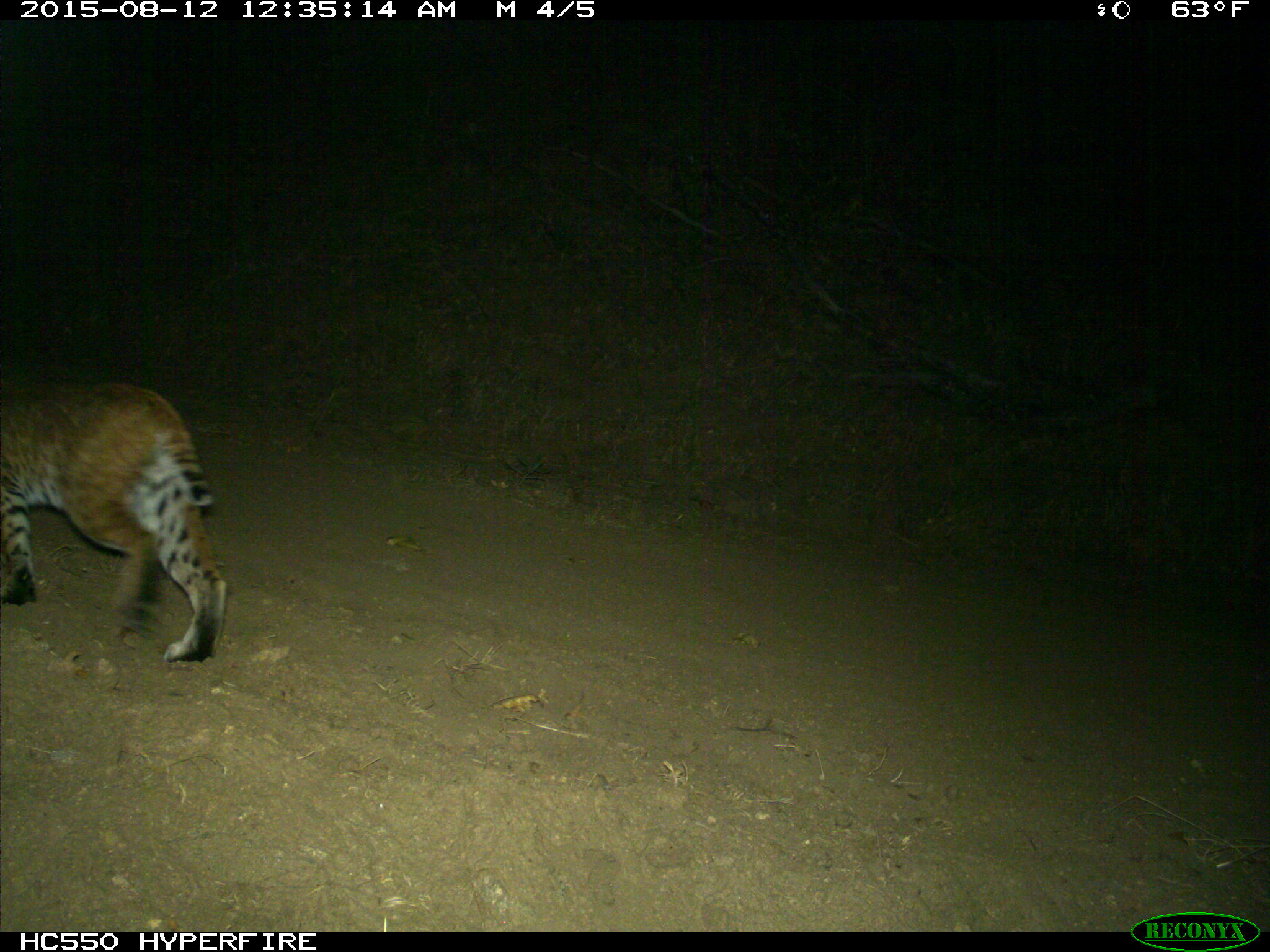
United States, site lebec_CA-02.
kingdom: Animalia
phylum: Chordata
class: Mammalia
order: Carnivora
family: Felidae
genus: Lynx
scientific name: Lynx rufus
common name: bobcat